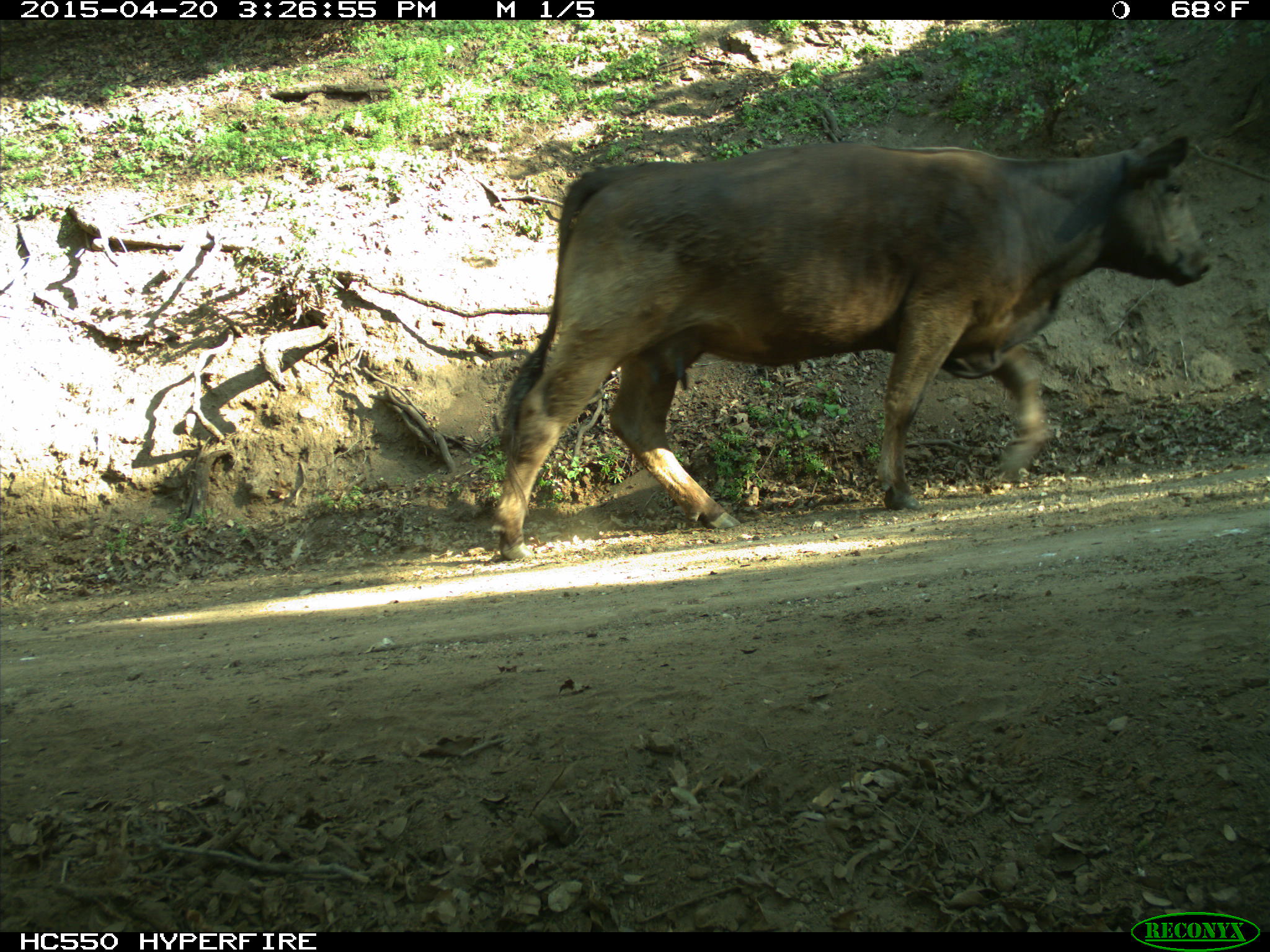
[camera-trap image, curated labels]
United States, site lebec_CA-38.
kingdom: Animalia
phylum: Chordata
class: Mammalia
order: Artiodactyla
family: Bovidae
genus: Bos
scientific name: Bos taurus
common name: domestic cow